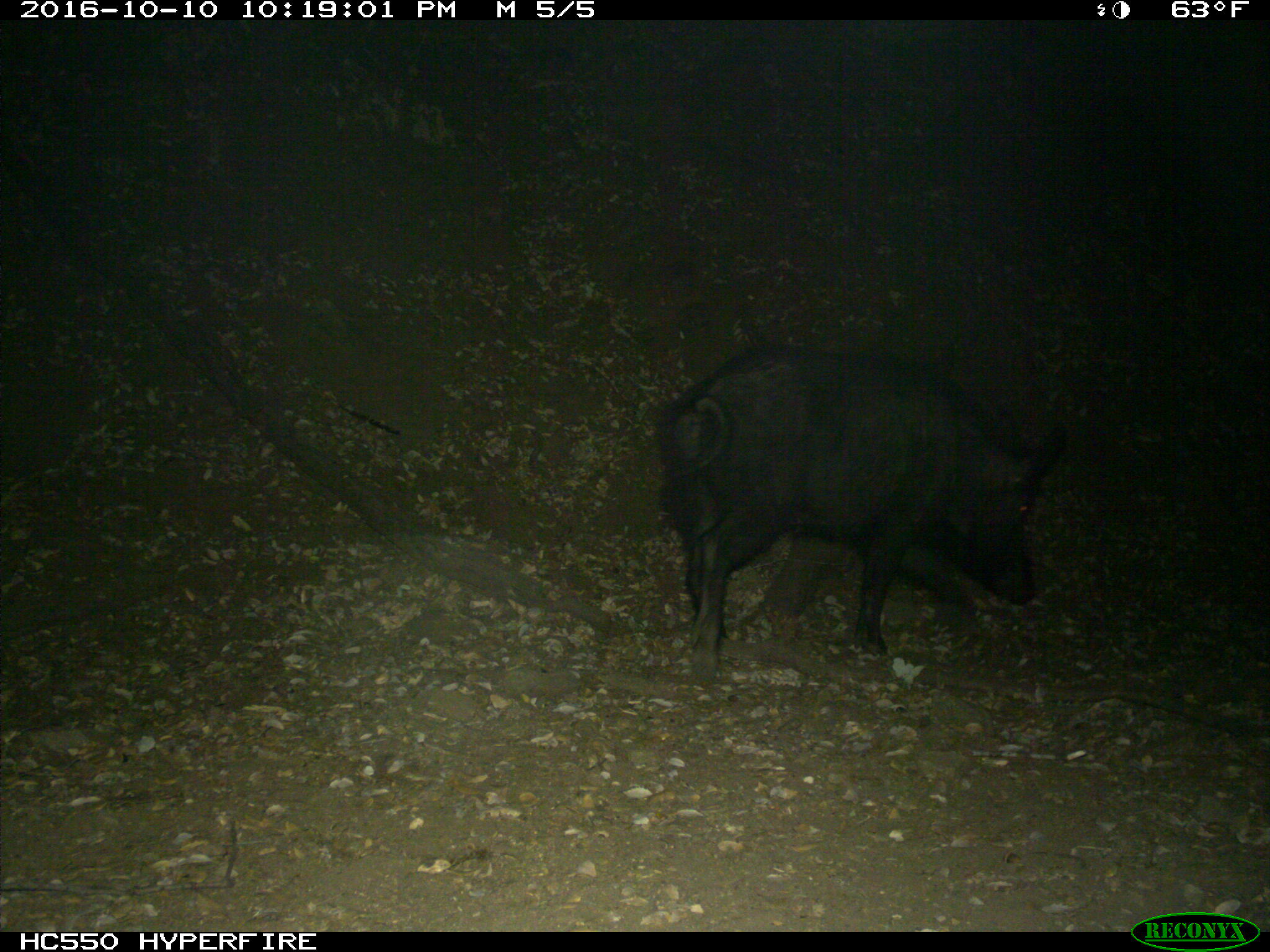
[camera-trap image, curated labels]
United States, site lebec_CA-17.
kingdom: Animalia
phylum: Chordata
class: Mammalia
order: Artiodactyla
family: Suidae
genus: Sus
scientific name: Sus scrofa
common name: wild boar